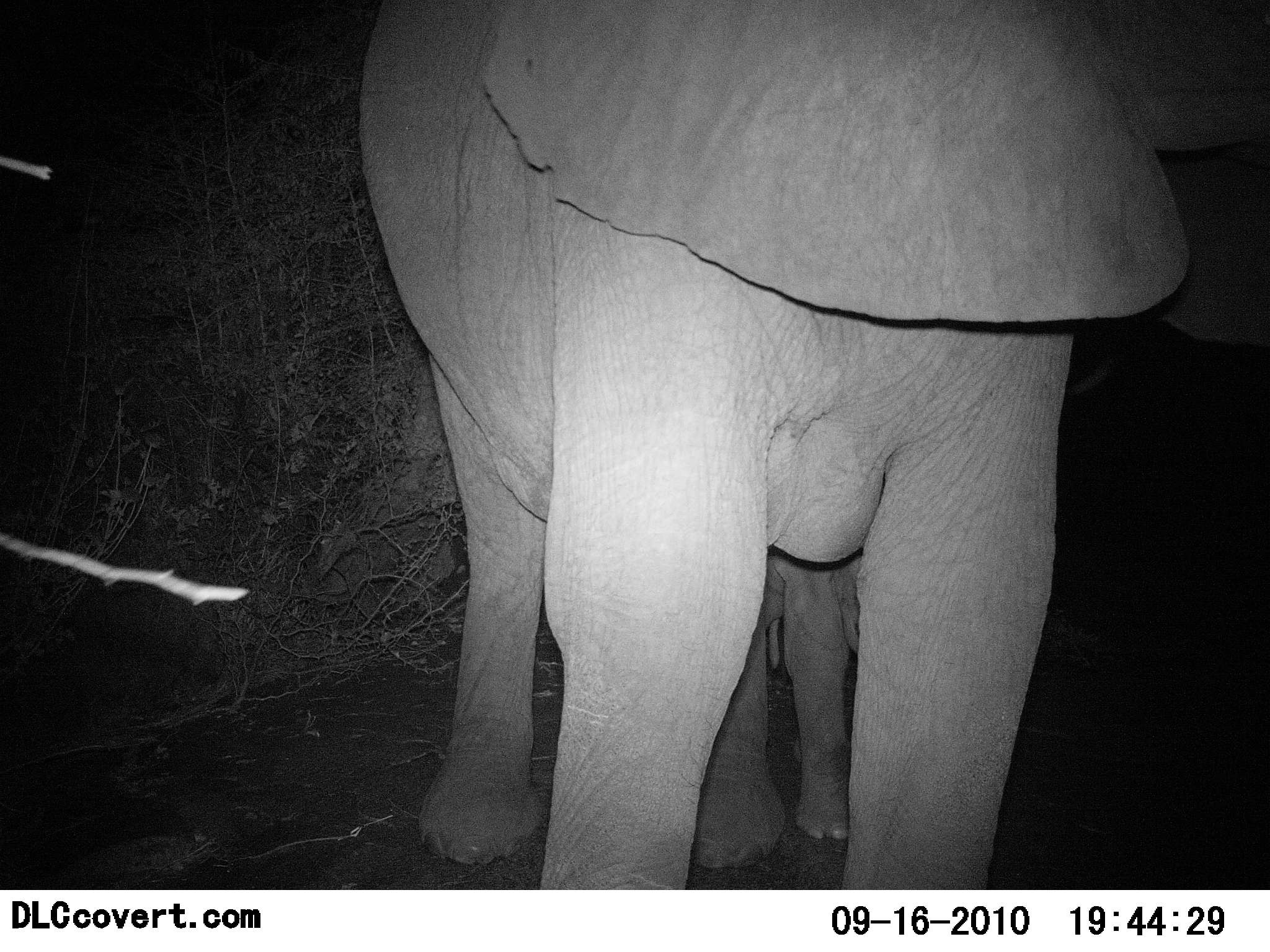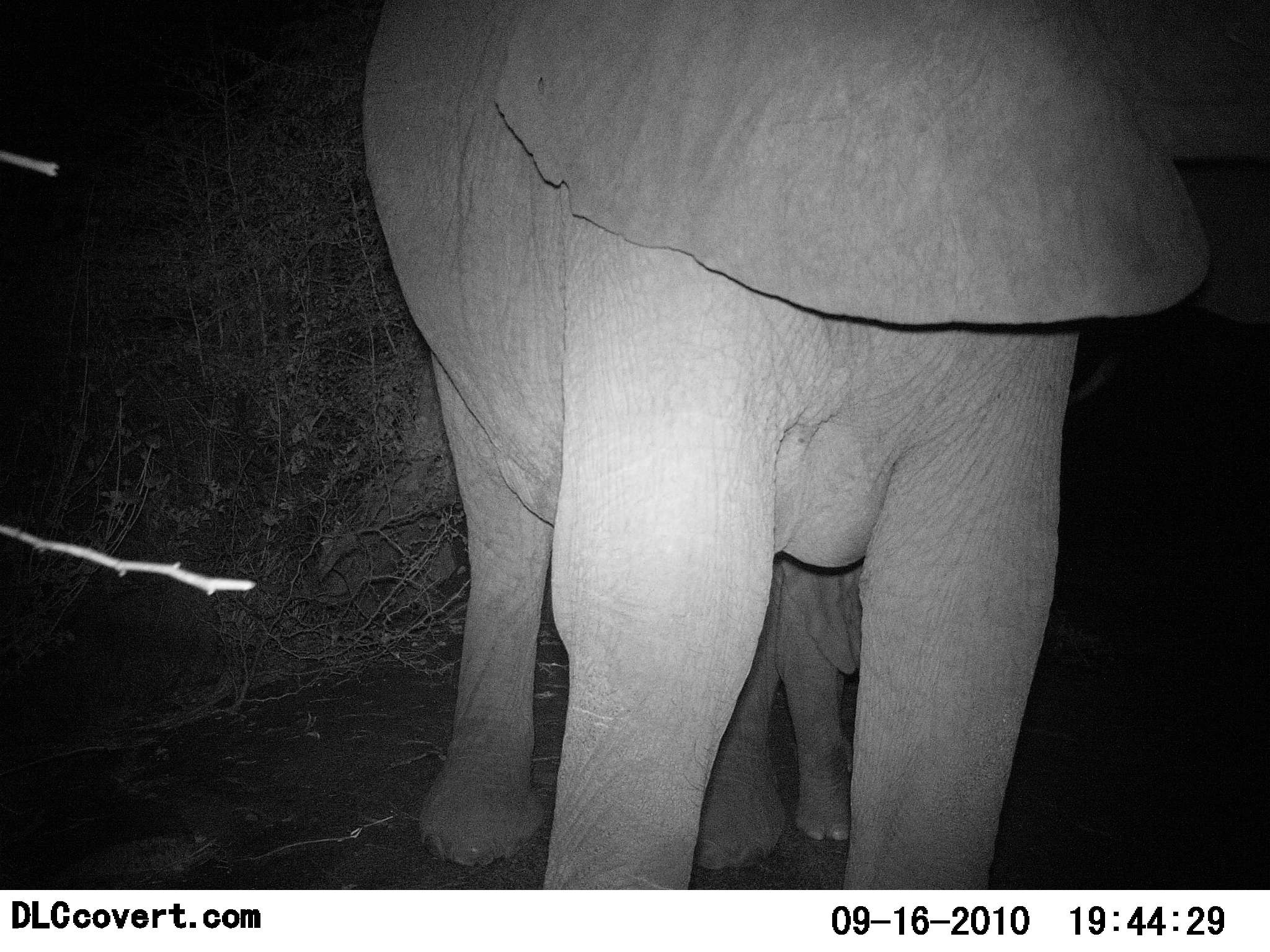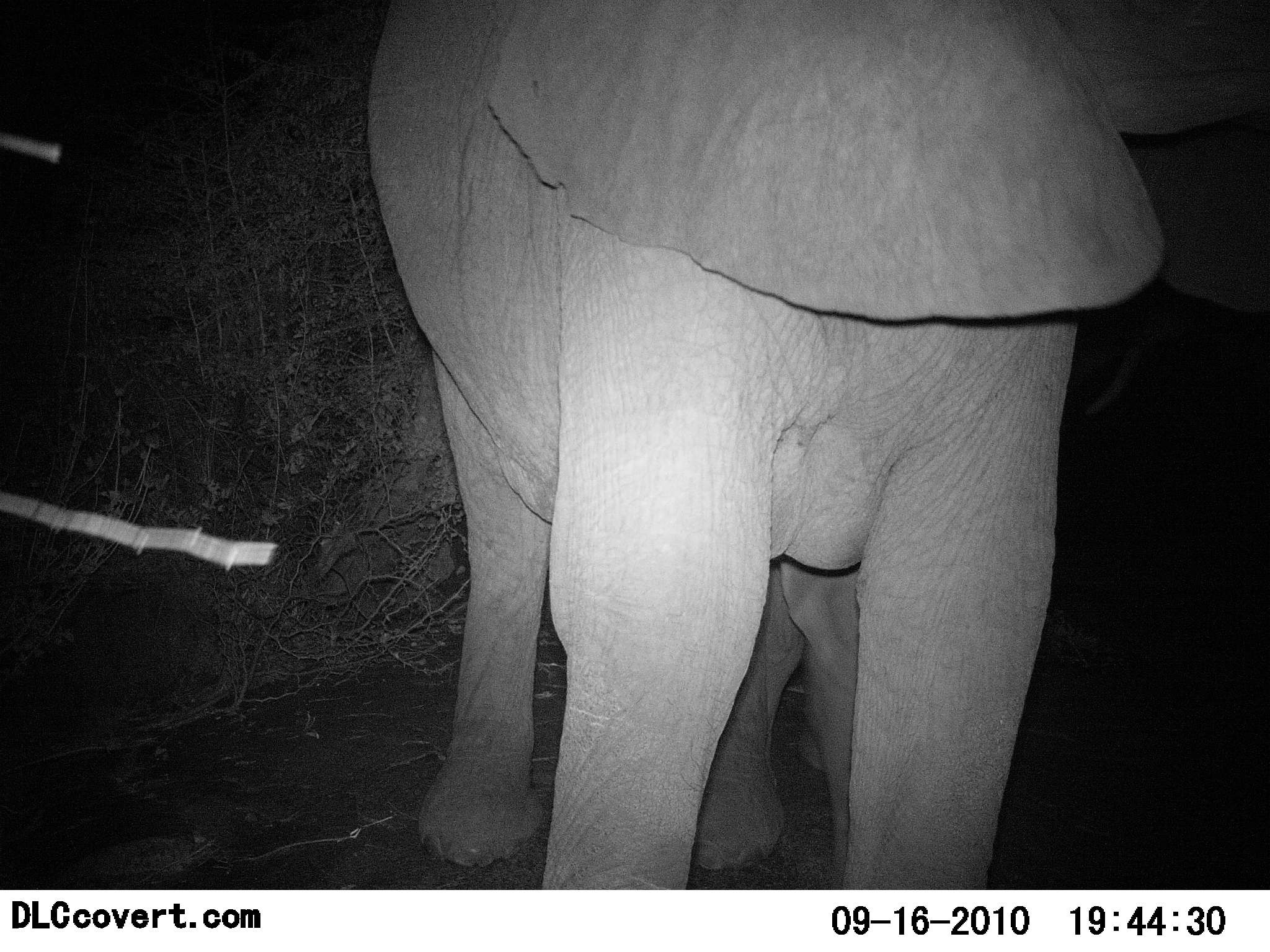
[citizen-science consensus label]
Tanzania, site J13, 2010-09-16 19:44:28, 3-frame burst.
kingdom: Animalia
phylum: Chordata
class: Mammalia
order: Proboscidea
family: Elephantidae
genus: Loxodonta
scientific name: Loxodonta africana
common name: african bush elephant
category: elephant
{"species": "elephant (african bush elephant) (Loxodonta africana)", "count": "2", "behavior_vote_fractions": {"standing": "100%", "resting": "0%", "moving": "0%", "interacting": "20%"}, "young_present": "87%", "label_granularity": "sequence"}